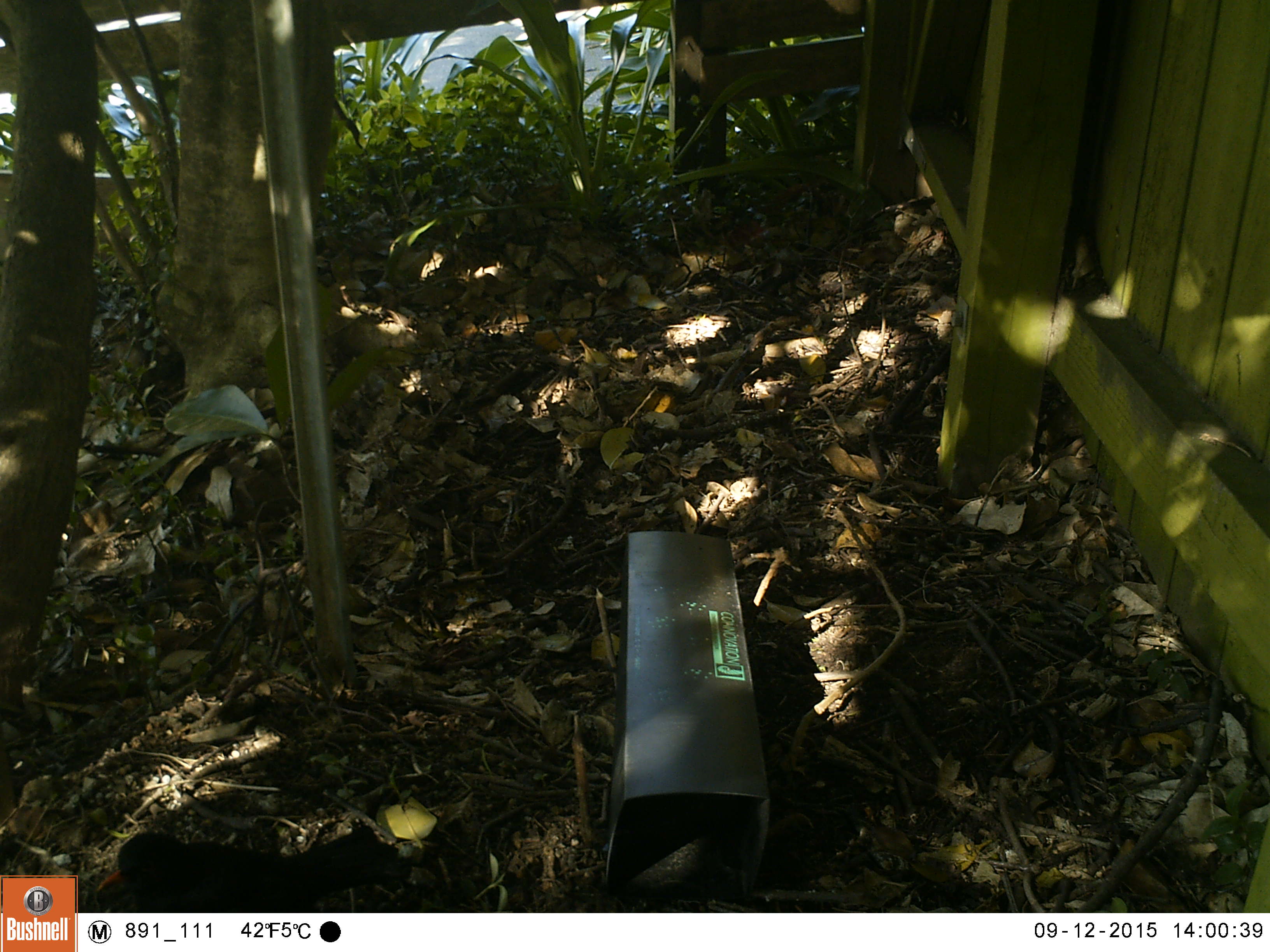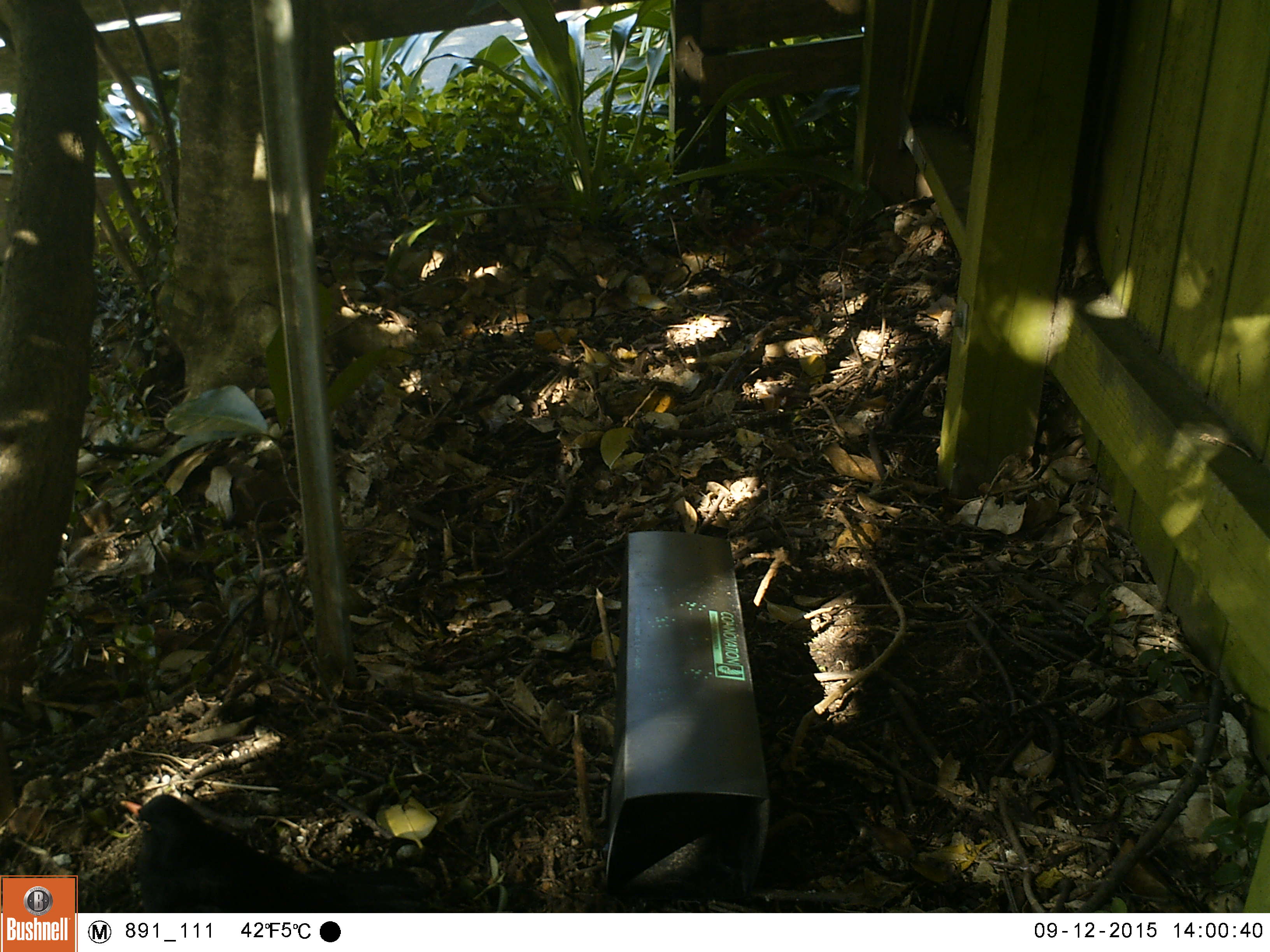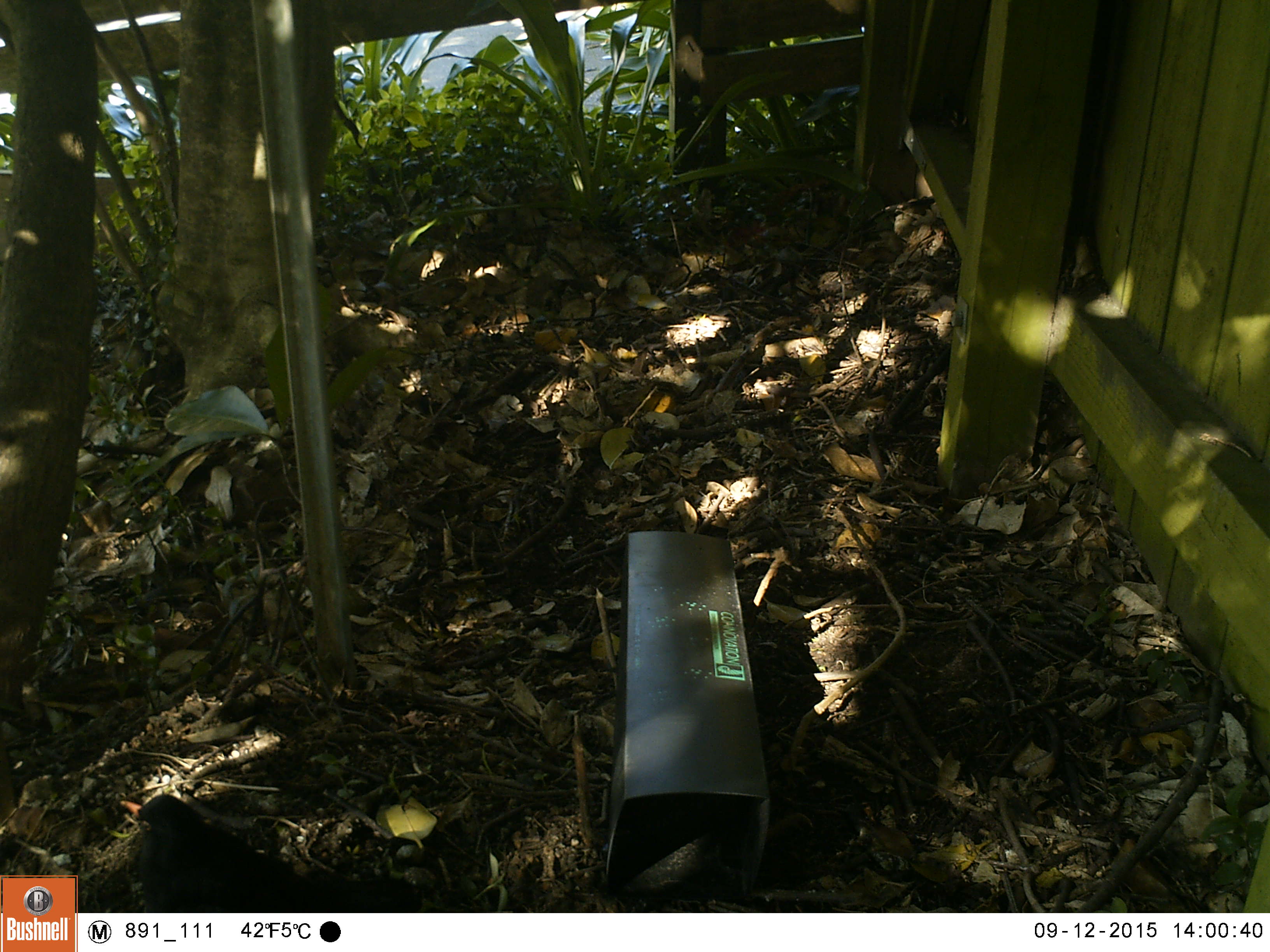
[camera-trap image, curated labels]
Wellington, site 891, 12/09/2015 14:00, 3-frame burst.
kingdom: Animalia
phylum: Chordata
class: Aves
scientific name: Aves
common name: bird